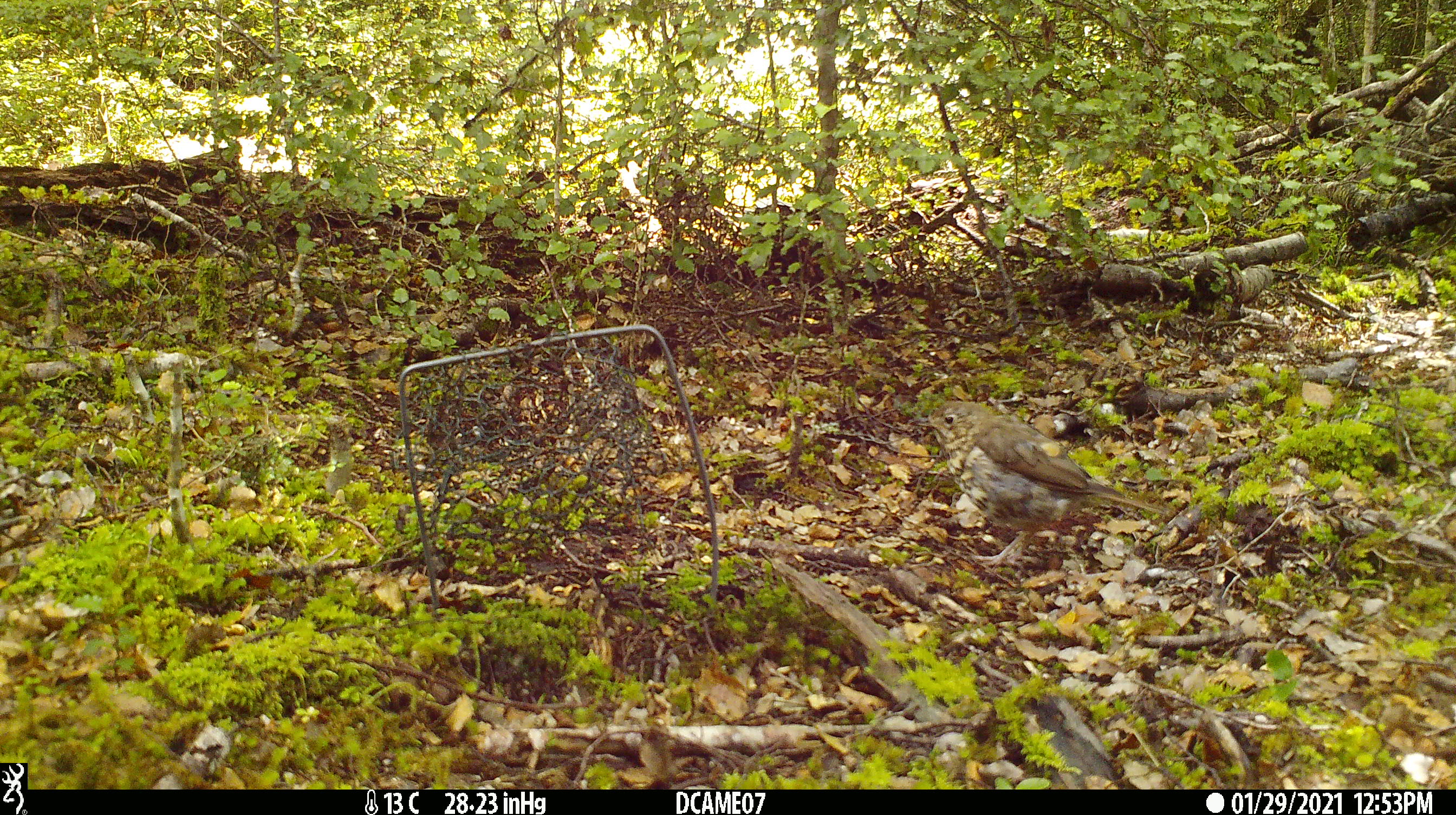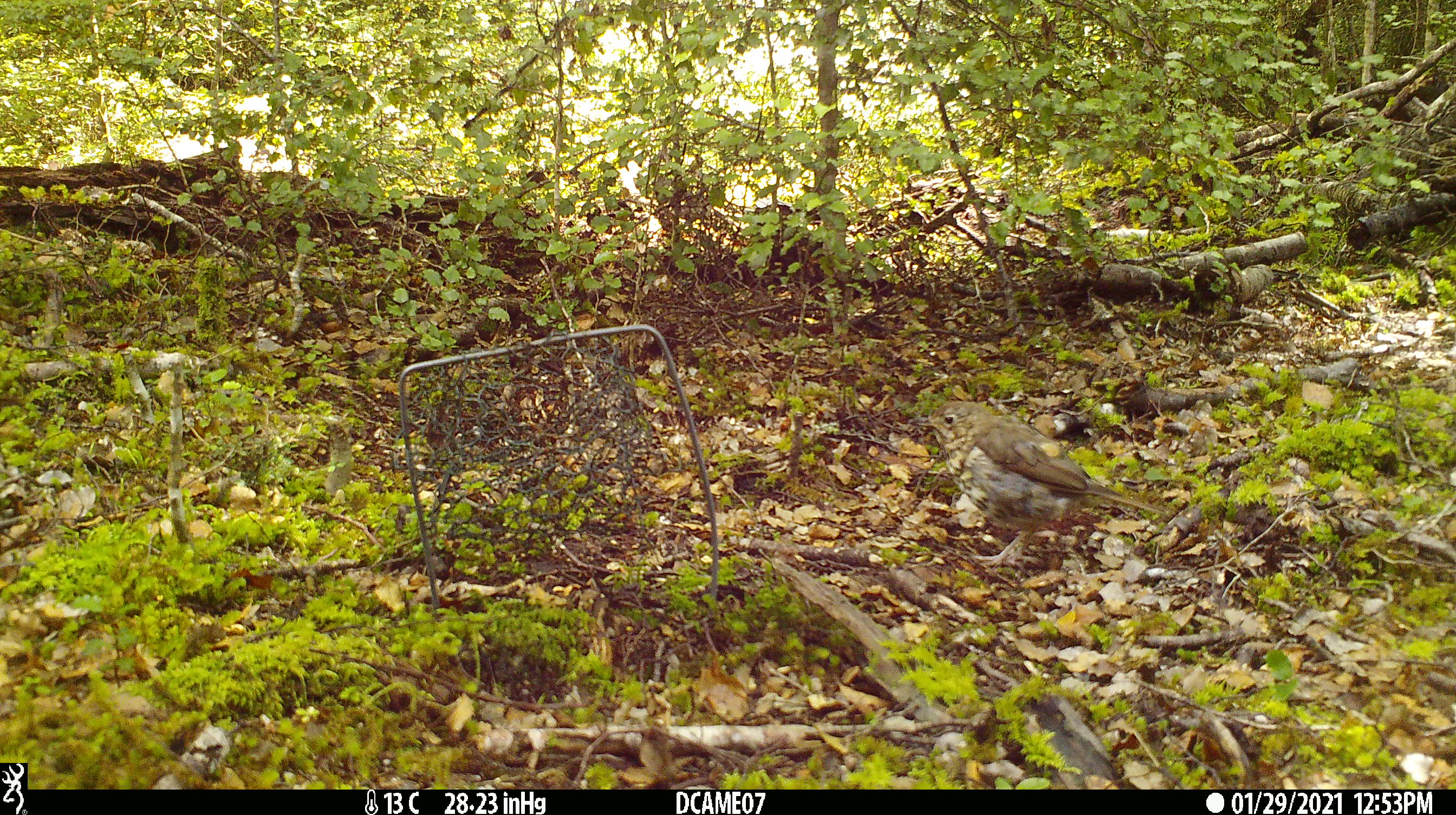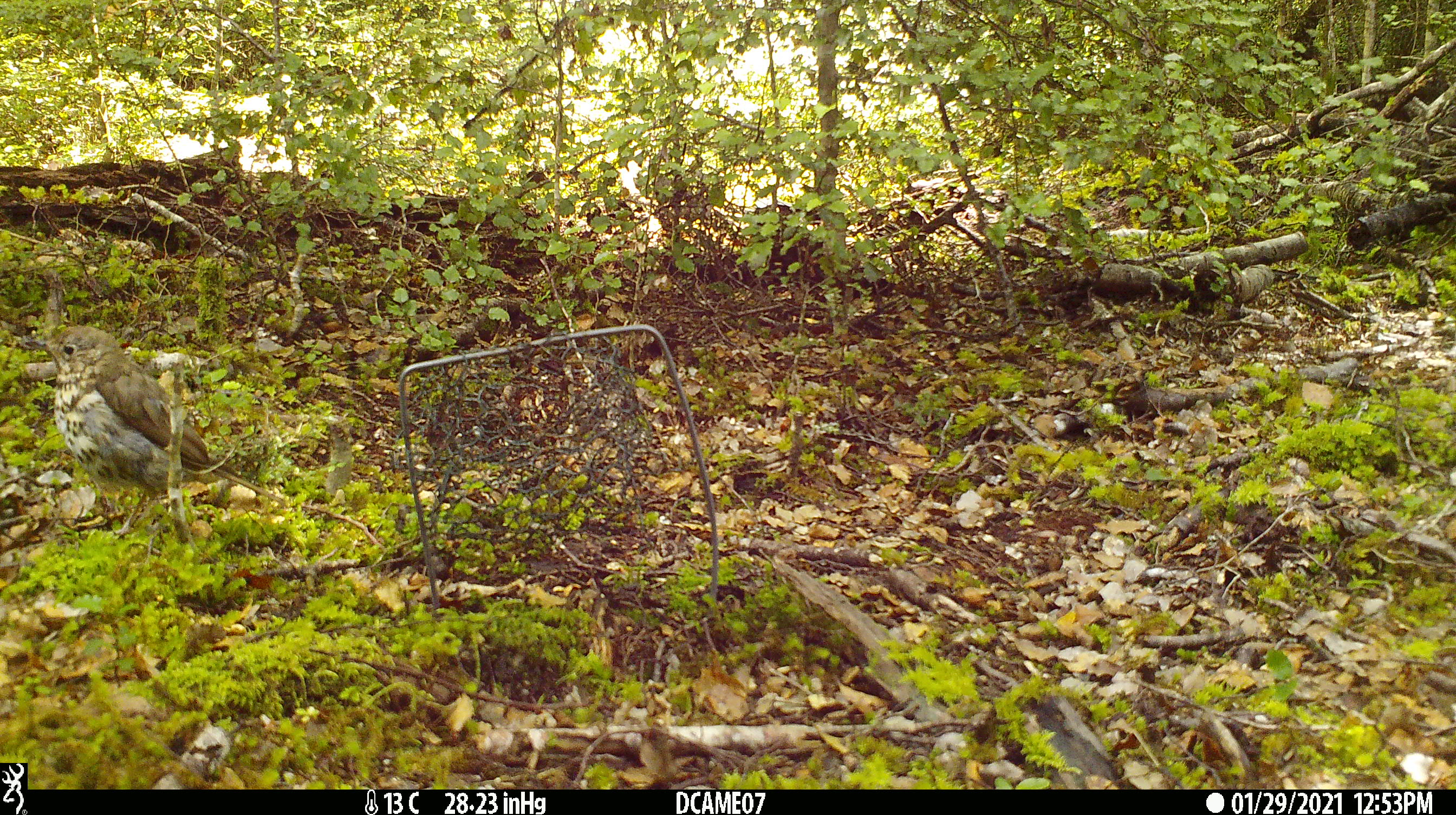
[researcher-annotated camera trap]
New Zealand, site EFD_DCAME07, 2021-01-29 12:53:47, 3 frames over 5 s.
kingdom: Animalia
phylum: Chordata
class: Aves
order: Passeriformes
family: Turdidae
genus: Turdus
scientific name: Turdus philomelos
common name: song thrush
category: thrush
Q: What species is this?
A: Thrush (song thrush) (Turdus philomelos).